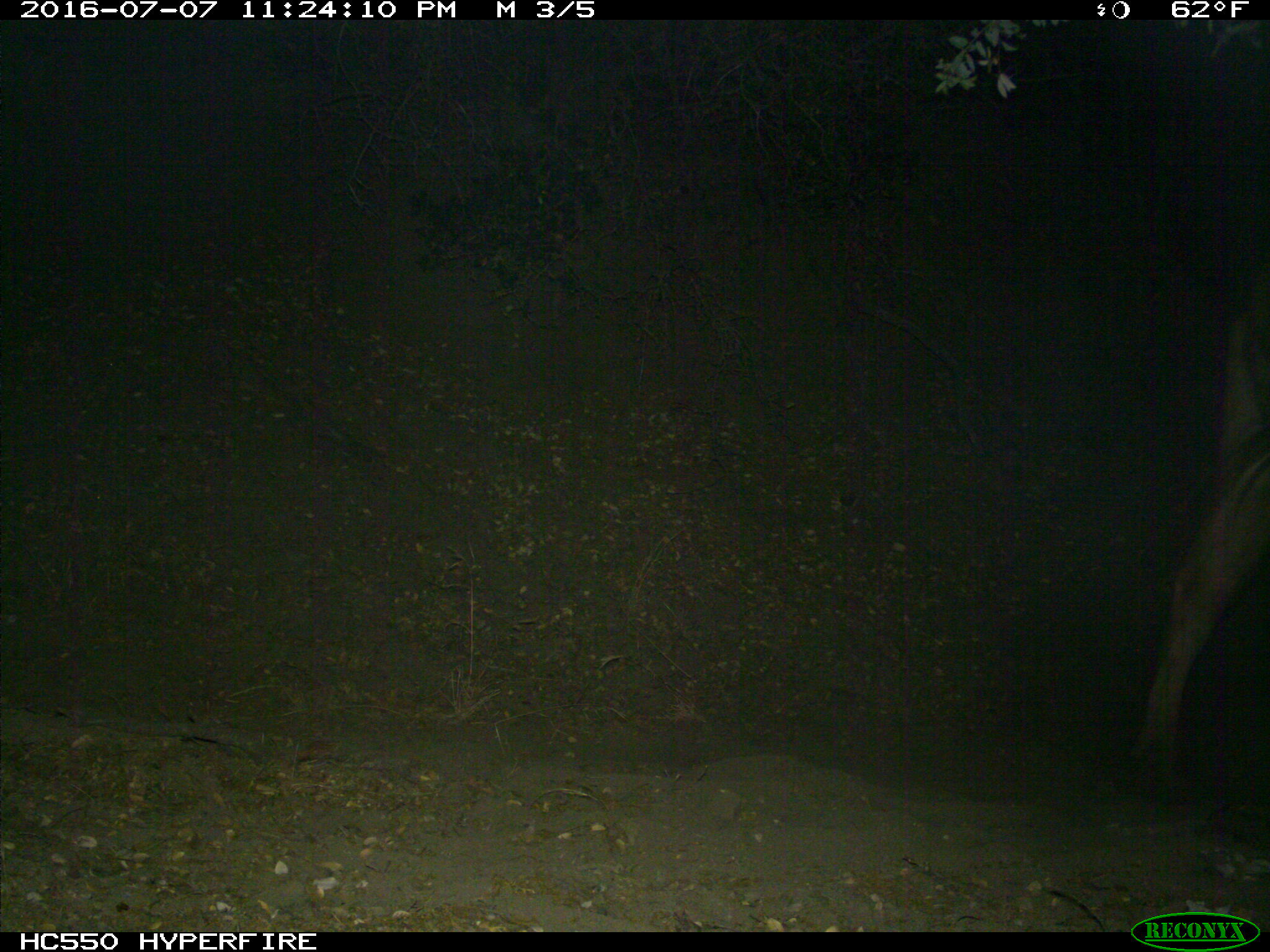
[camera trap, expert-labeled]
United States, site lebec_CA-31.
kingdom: Animalia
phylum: Chordata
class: Mammalia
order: Artiodactyla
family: Bovidae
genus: Bos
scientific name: Bos taurus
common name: domestic cow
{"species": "Bos taurus (domestic cow)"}